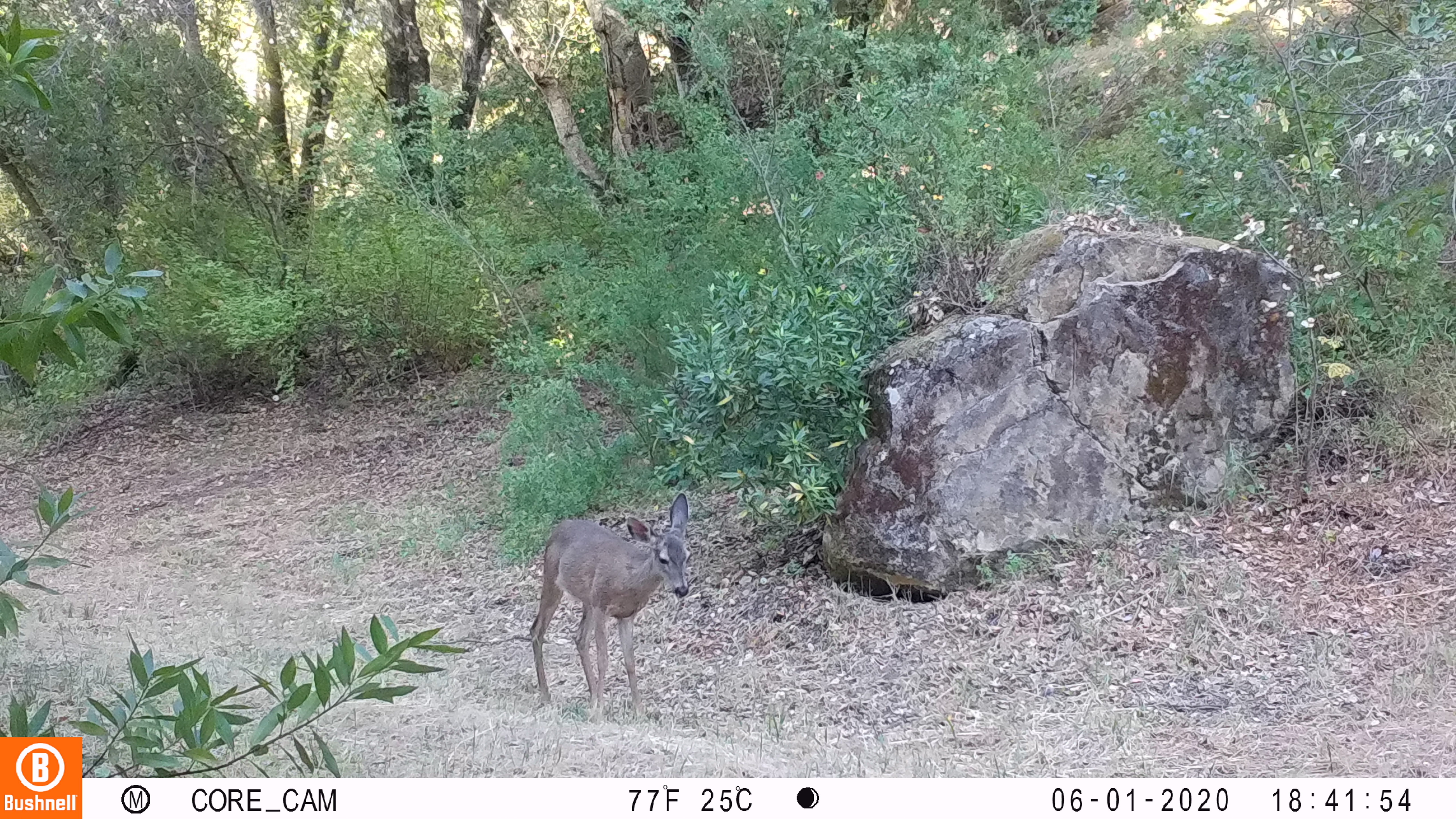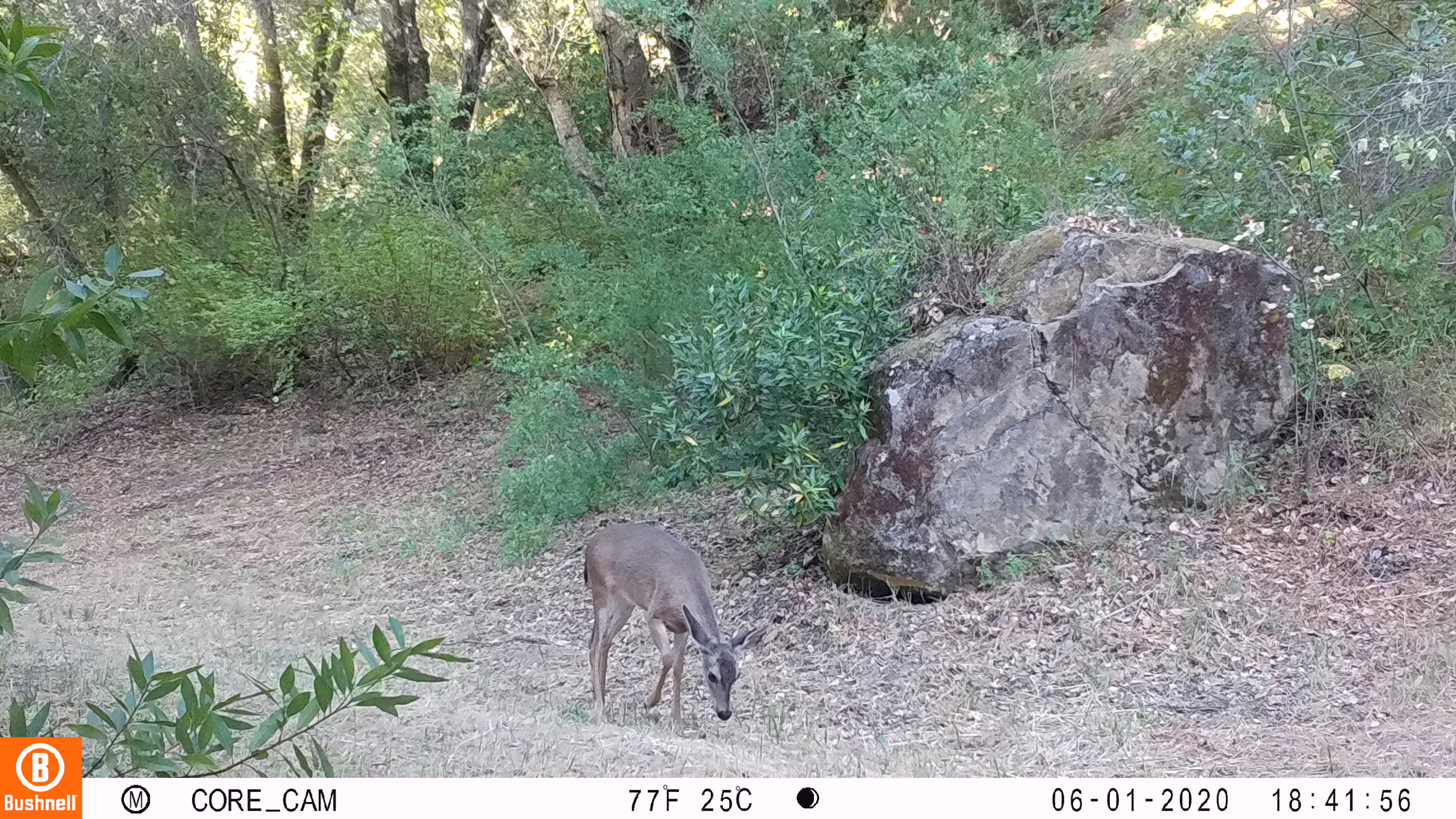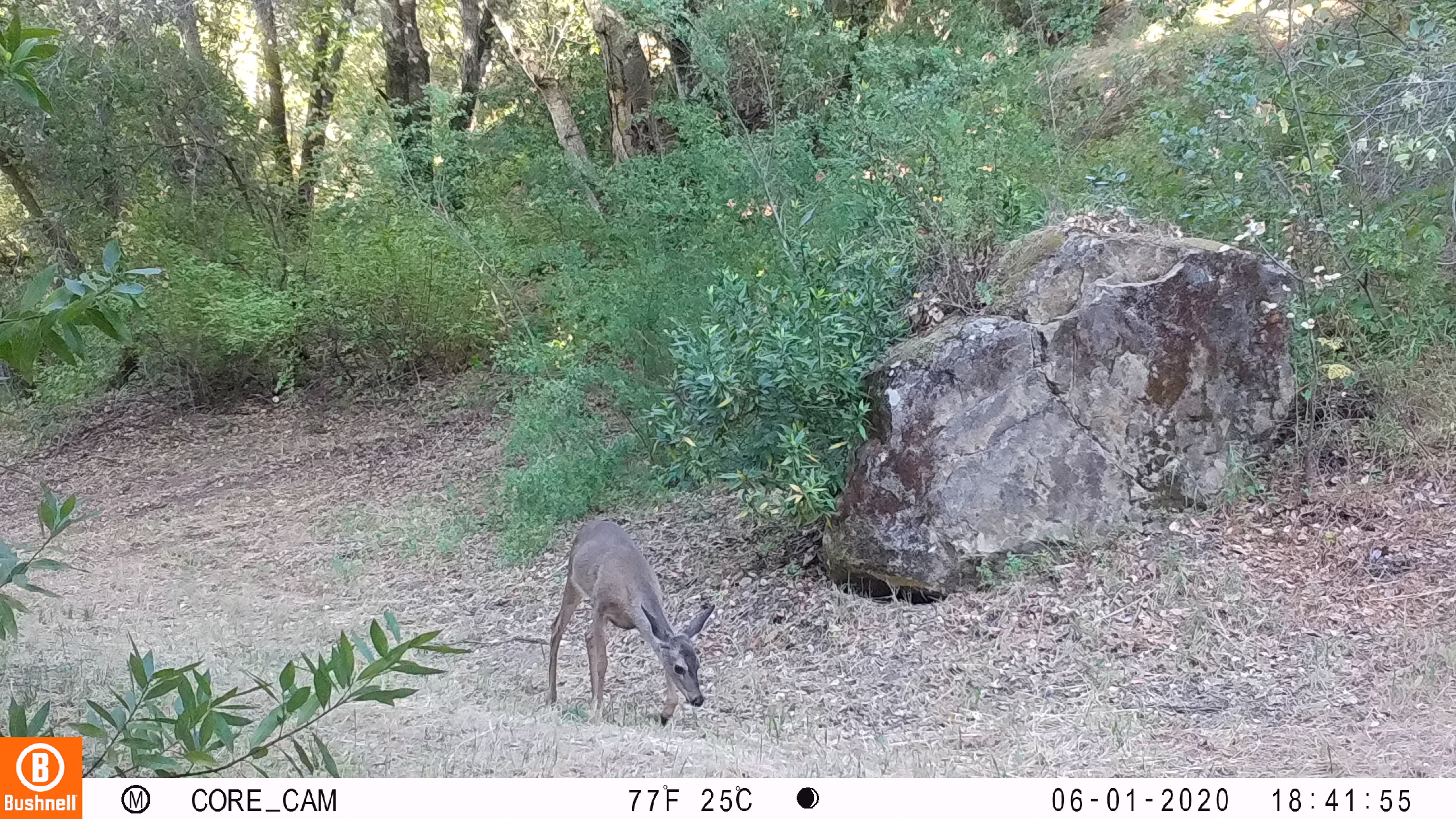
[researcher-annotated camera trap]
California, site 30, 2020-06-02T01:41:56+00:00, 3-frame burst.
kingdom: Animalia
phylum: Chordata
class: Mammalia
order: Artiodactyla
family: Cervidae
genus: Odocoileus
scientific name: Odocoileus hemionus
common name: mule deer